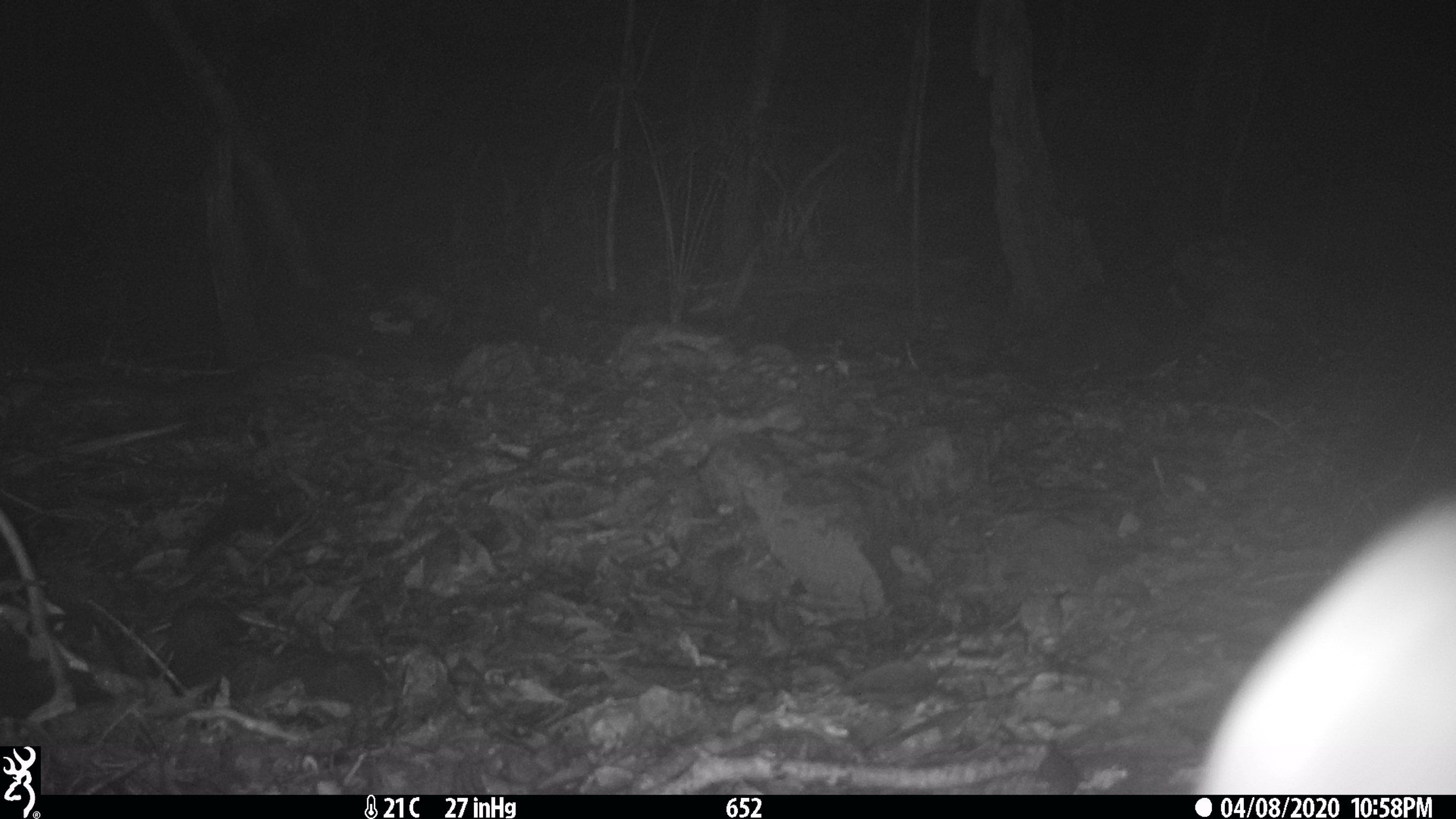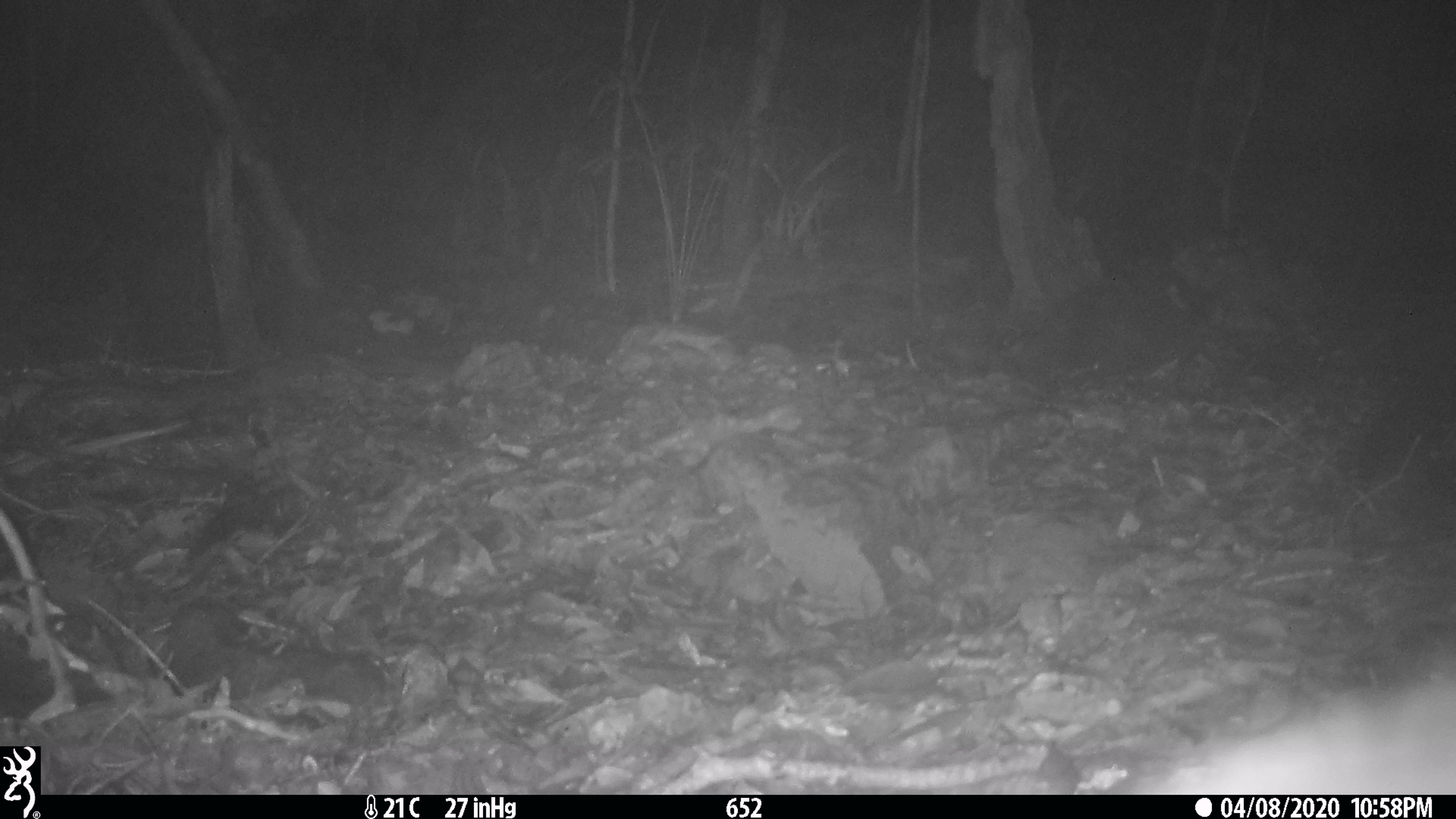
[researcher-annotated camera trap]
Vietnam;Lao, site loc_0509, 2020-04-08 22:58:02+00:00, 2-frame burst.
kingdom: Animalia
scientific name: Animalia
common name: animal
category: unidentified animal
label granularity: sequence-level